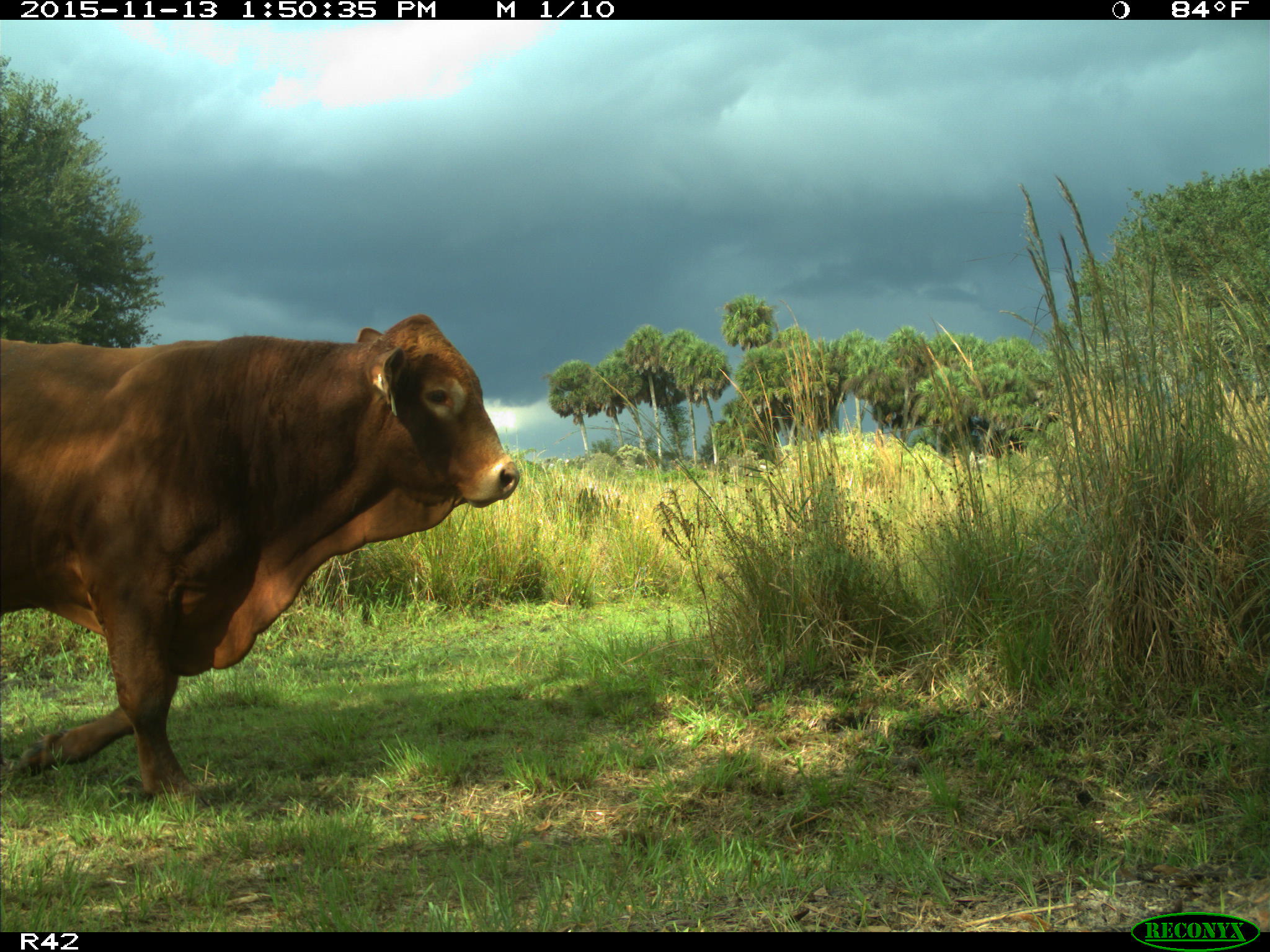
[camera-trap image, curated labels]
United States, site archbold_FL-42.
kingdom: Animalia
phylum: Chordata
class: Mammalia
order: Artiodactyla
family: Bovidae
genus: Bos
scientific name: Bos taurus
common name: domestic cow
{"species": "Bos taurus (domestic cow)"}